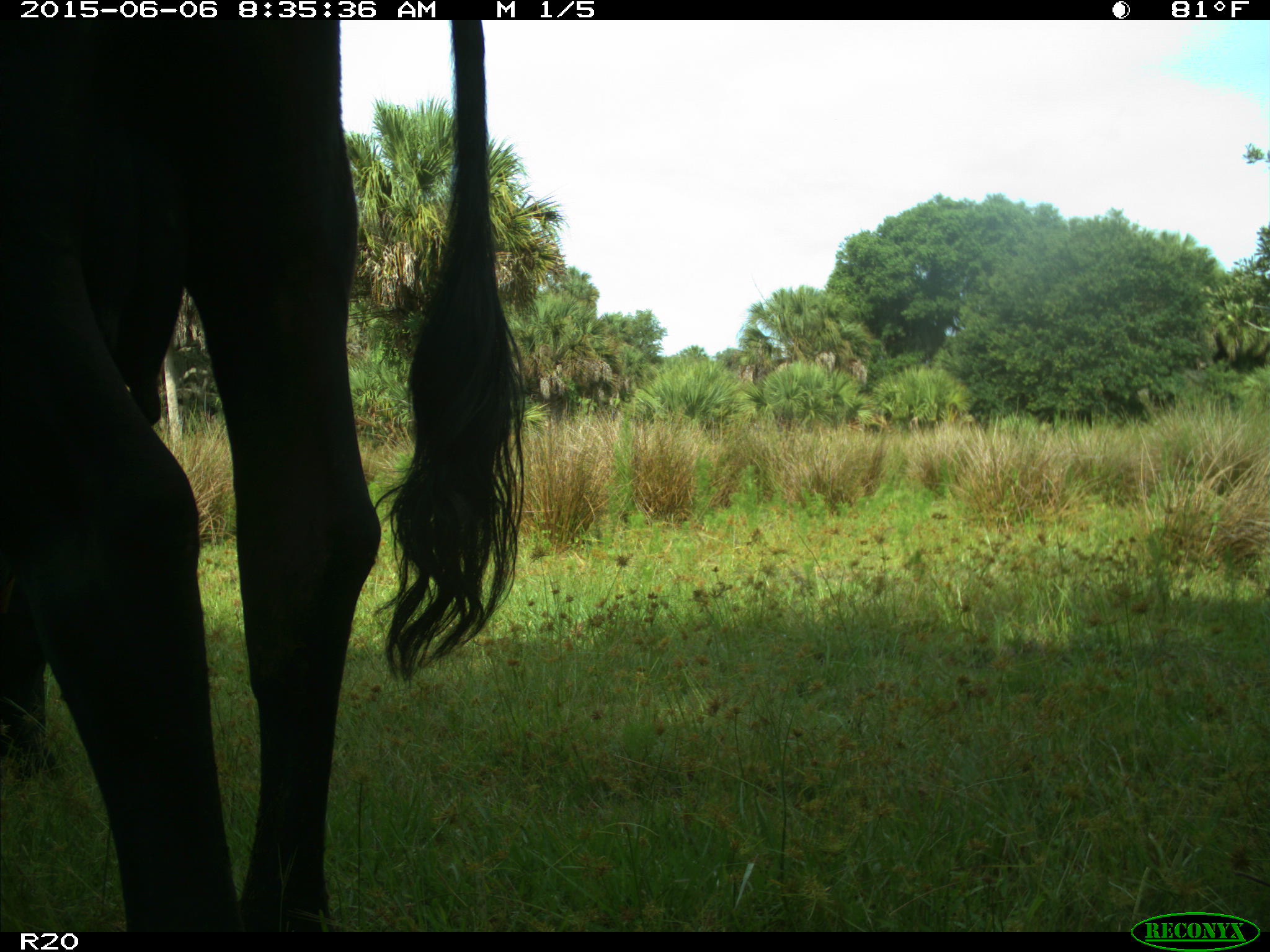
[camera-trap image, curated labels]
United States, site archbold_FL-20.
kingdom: Animalia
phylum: Chordata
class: Mammalia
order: Artiodactyla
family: Bovidae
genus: Bos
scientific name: Bos taurus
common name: domestic cow